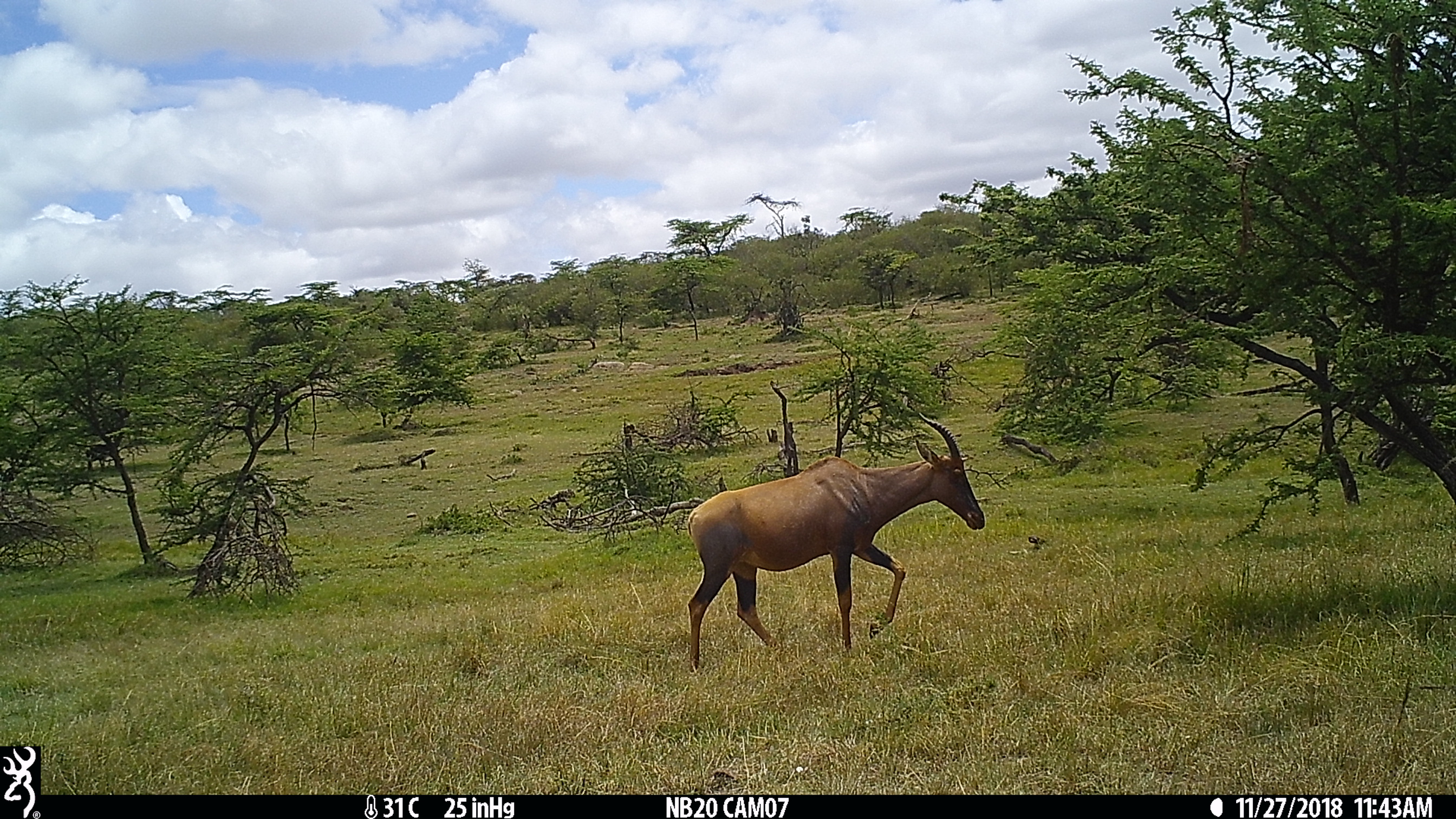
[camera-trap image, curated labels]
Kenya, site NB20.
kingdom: Animalia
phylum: Chordata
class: Mammalia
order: Artiodactyla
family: Bovidae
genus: Damaliscus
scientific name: Damaliscus lunatus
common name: topi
Topi (Damaliscus lunatus).